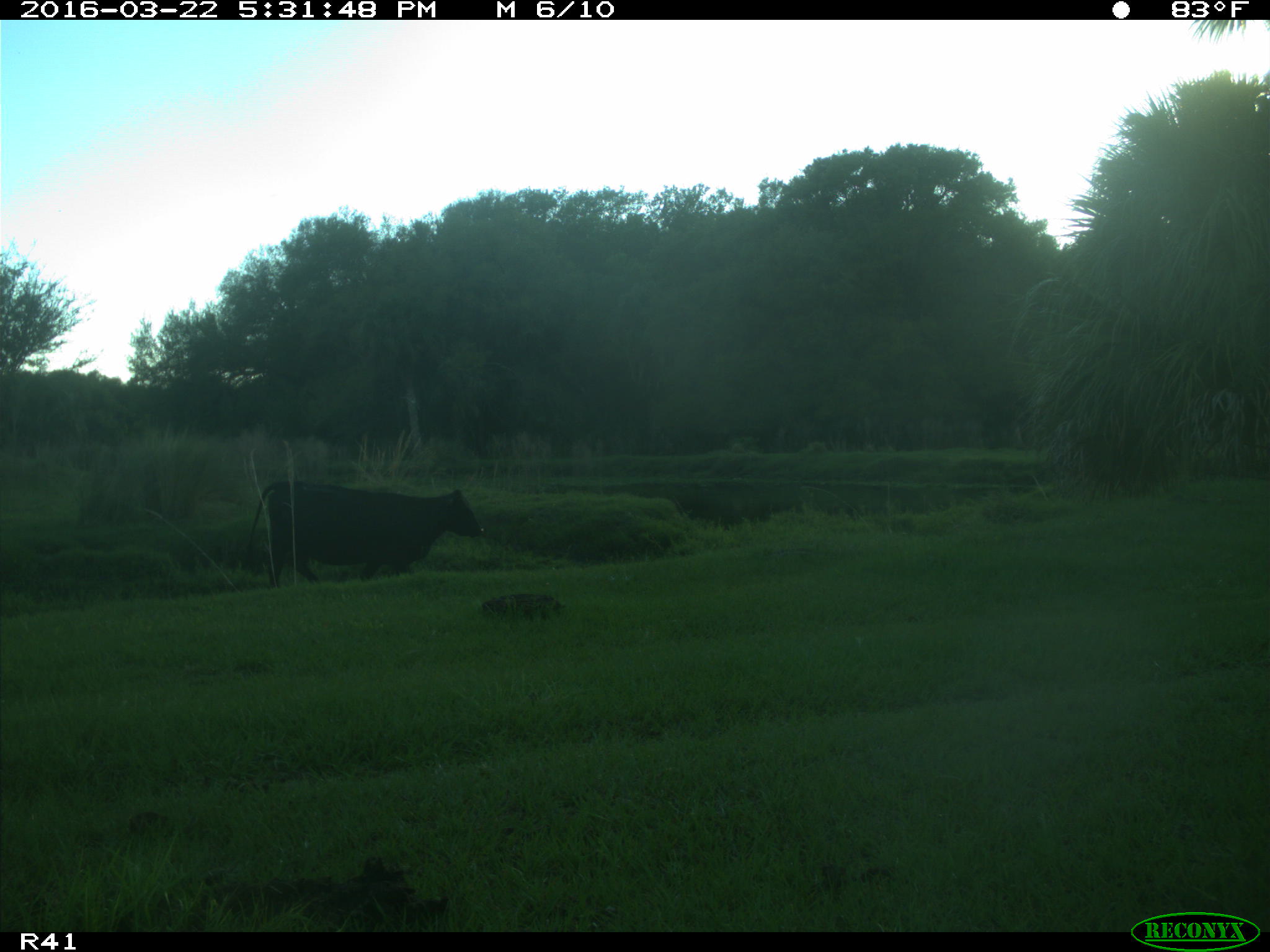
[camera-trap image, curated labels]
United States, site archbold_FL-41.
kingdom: Animalia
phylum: Chordata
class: Mammalia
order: Artiodactyla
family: Bovidae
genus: Bos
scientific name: Bos taurus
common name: domestic cow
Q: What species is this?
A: Bos taurus (domestic cow).